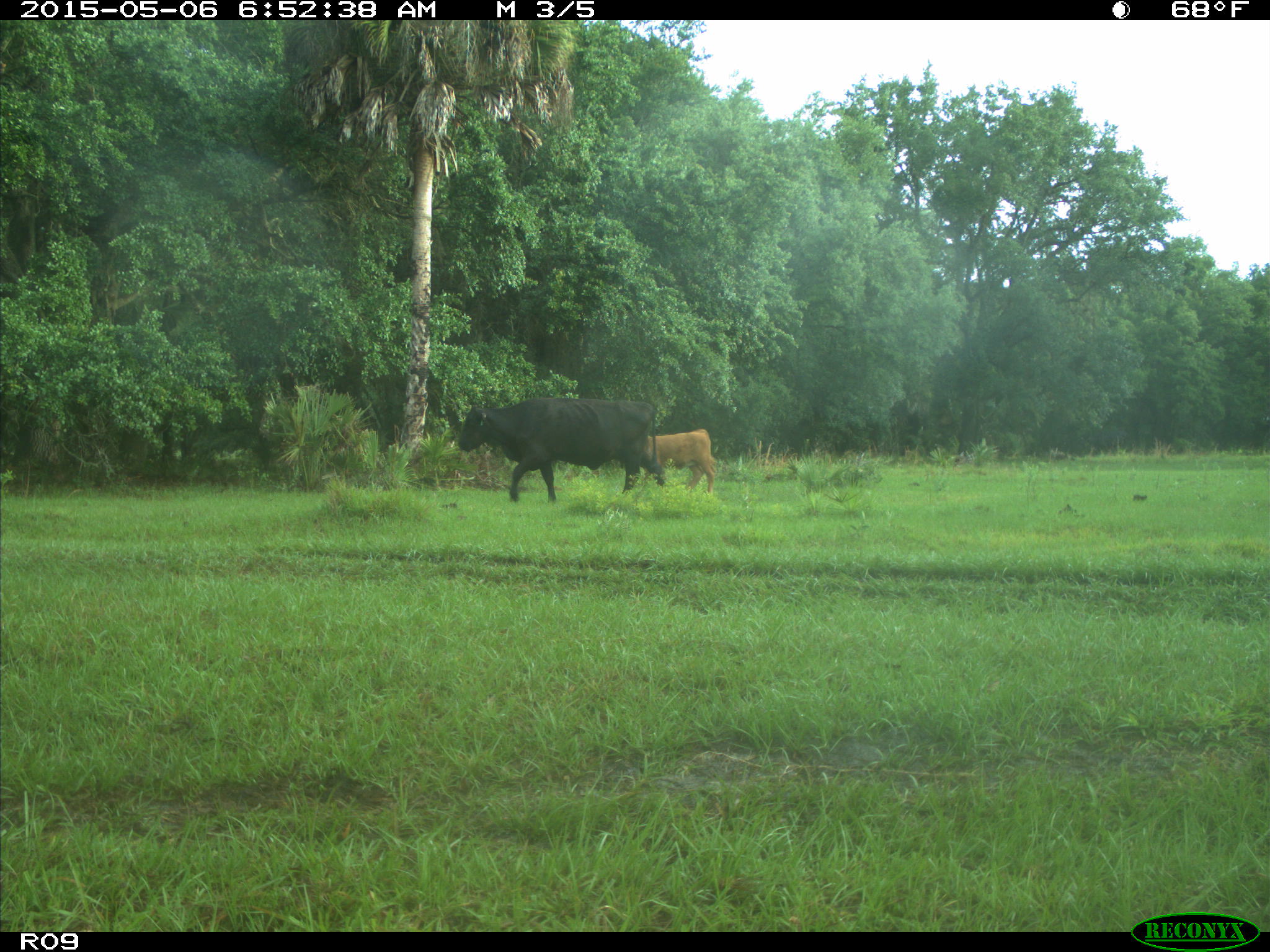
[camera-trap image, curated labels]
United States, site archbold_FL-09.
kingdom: Animalia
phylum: Chordata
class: Mammalia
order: Artiodactyla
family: Bovidae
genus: Bos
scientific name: Bos taurus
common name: domestic cow